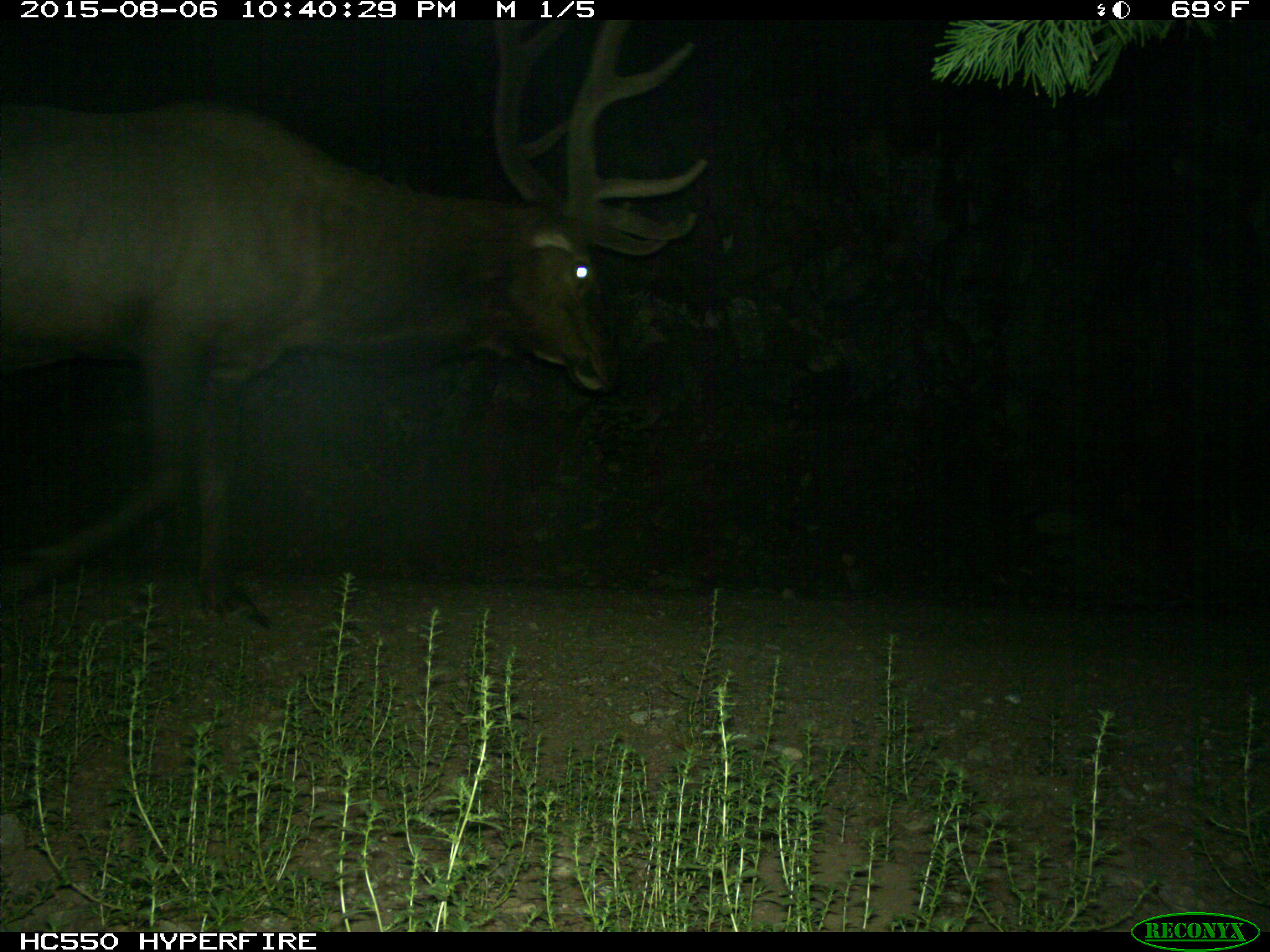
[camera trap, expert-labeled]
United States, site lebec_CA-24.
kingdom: Animalia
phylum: Chordata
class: Mammalia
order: Artiodactyla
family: Cervidae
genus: Cervus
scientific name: Cervus canadensis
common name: elk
Cervus canadensis (elk).